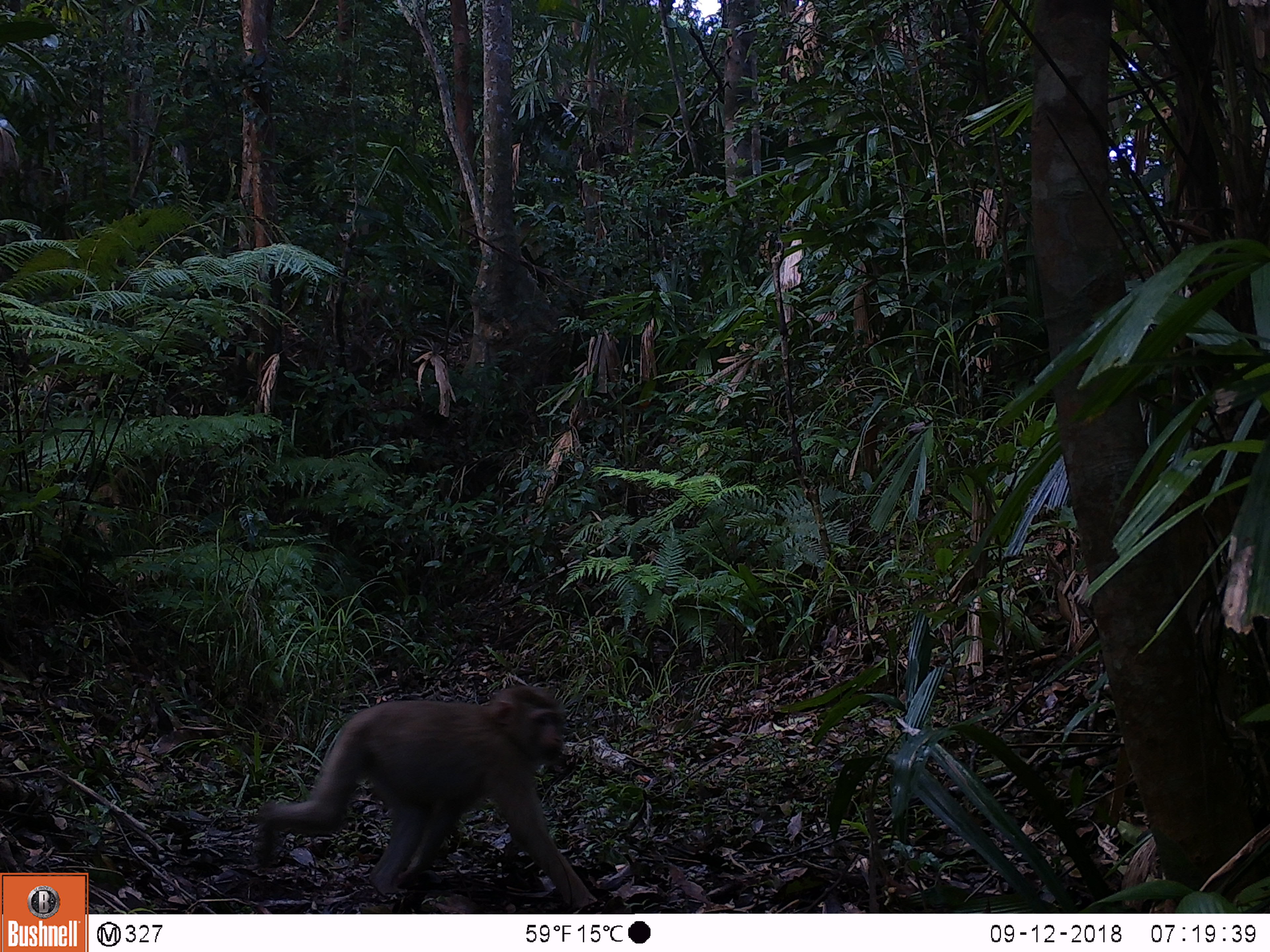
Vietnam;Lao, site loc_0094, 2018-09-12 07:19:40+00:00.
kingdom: Animalia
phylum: Chordata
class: Mammalia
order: Primates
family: Cercopithecidae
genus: Macaca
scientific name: Macaca nemestrina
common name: pig-tailed macaque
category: pig tailed macaque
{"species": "pig tailed macaque (pig-tailed macaque) (Macaca nemestrina)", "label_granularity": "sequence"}